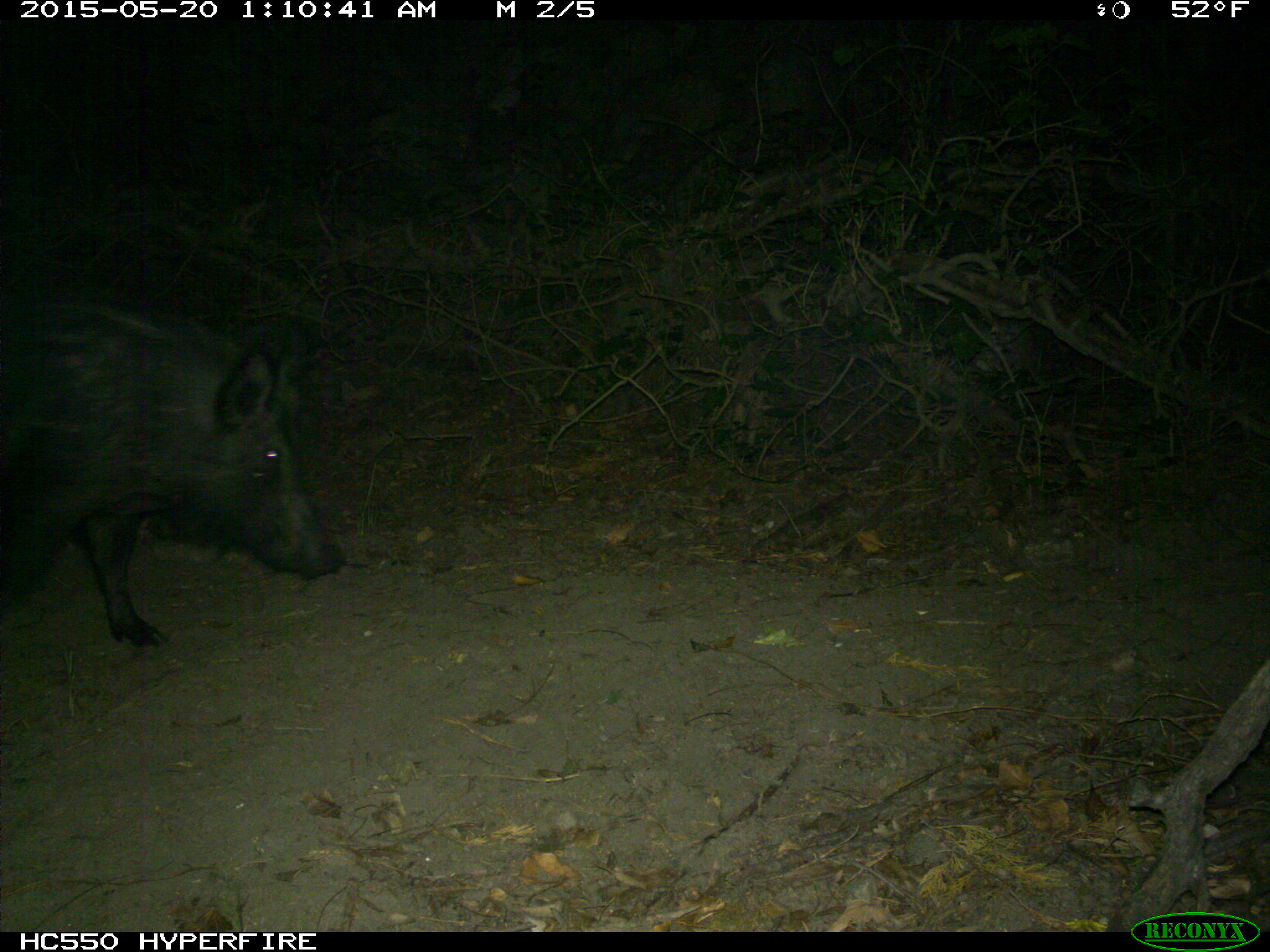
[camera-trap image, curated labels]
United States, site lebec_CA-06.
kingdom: Animalia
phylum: Chordata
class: Mammalia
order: Artiodactyla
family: Suidae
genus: Sus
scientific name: Sus scrofa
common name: wild boar